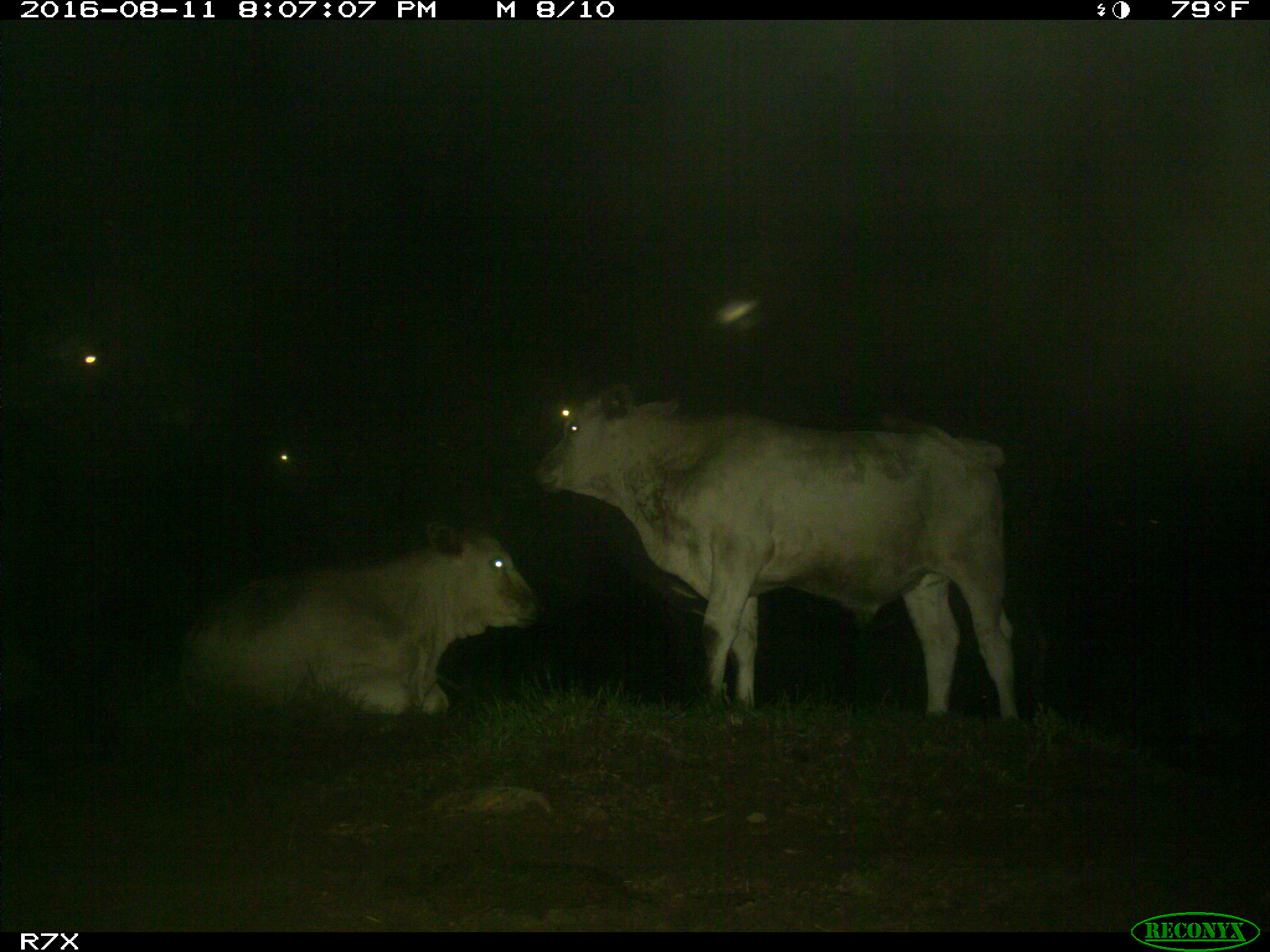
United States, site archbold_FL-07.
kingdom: Animalia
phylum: Chordata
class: Mammalia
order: Artiodactyla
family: Bovidae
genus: Bos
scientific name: Bos taurus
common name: domestic cow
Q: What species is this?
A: Bos taurus (domestic cow).